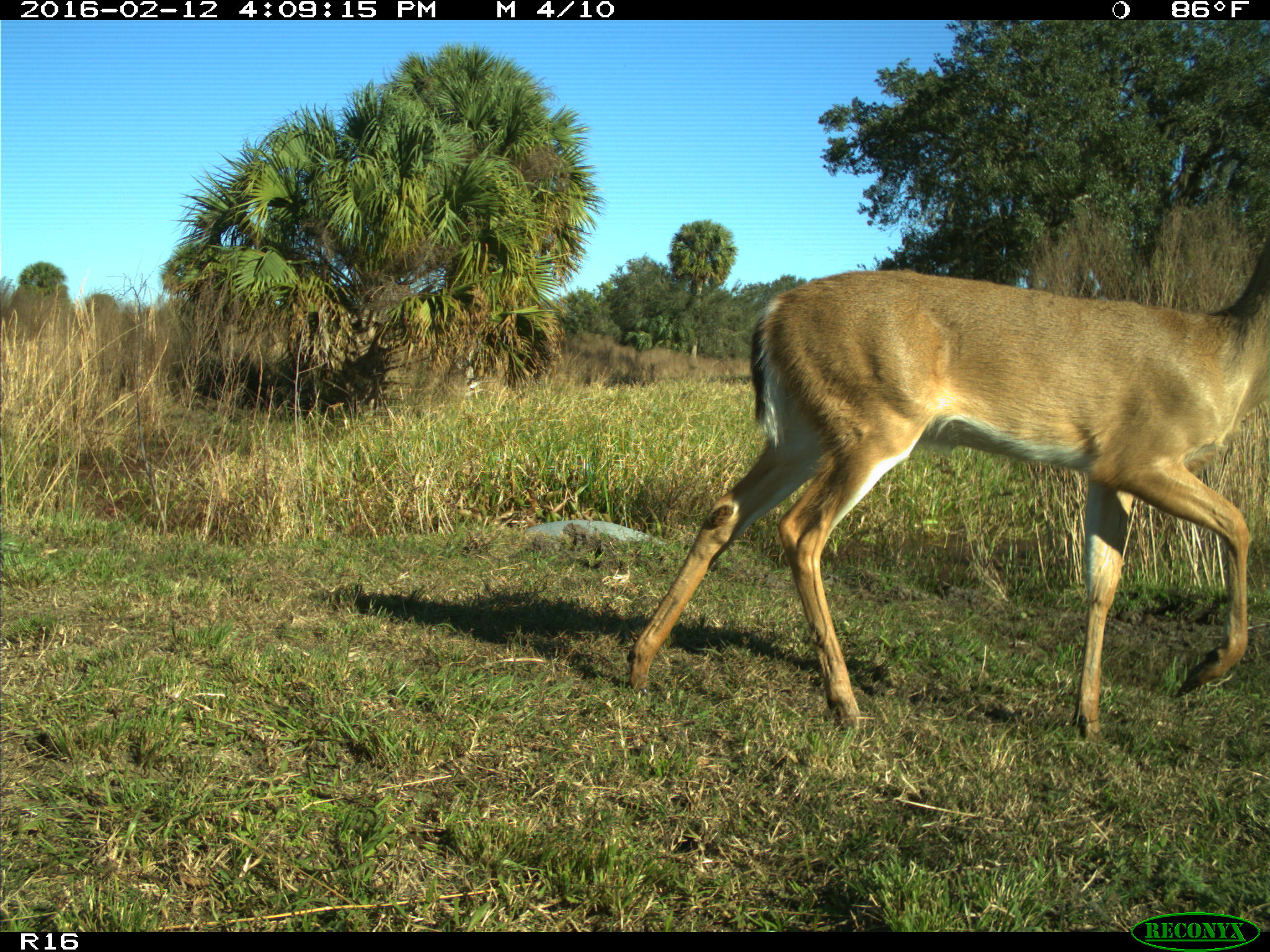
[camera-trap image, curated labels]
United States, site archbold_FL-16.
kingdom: Animalia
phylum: Chordata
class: Mammalia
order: Artiodactyla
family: Cervidae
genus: Odocoileus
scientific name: Odocoileus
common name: deer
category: unidentified deer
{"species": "unidentified deer (deer) (Odocoileus)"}